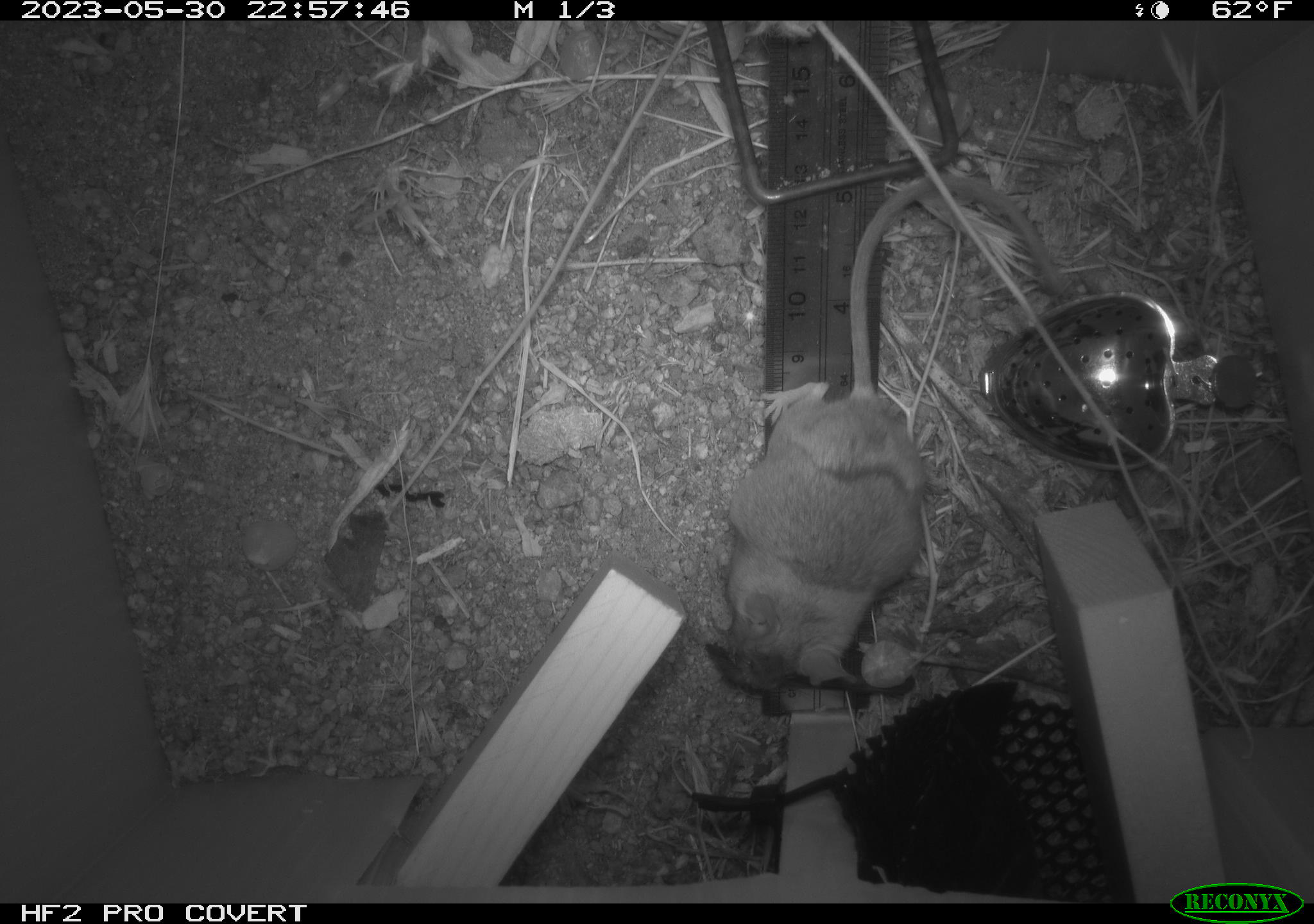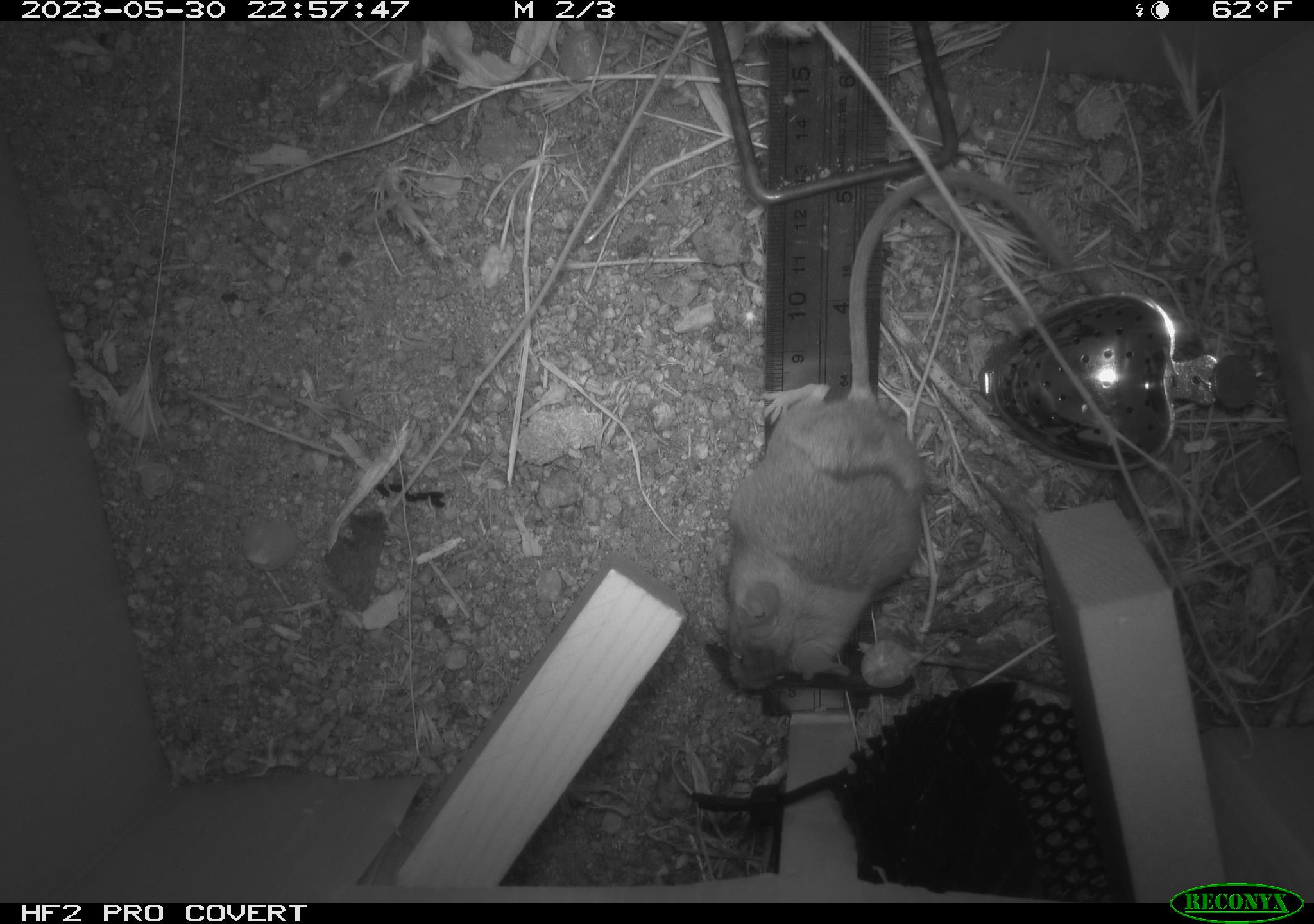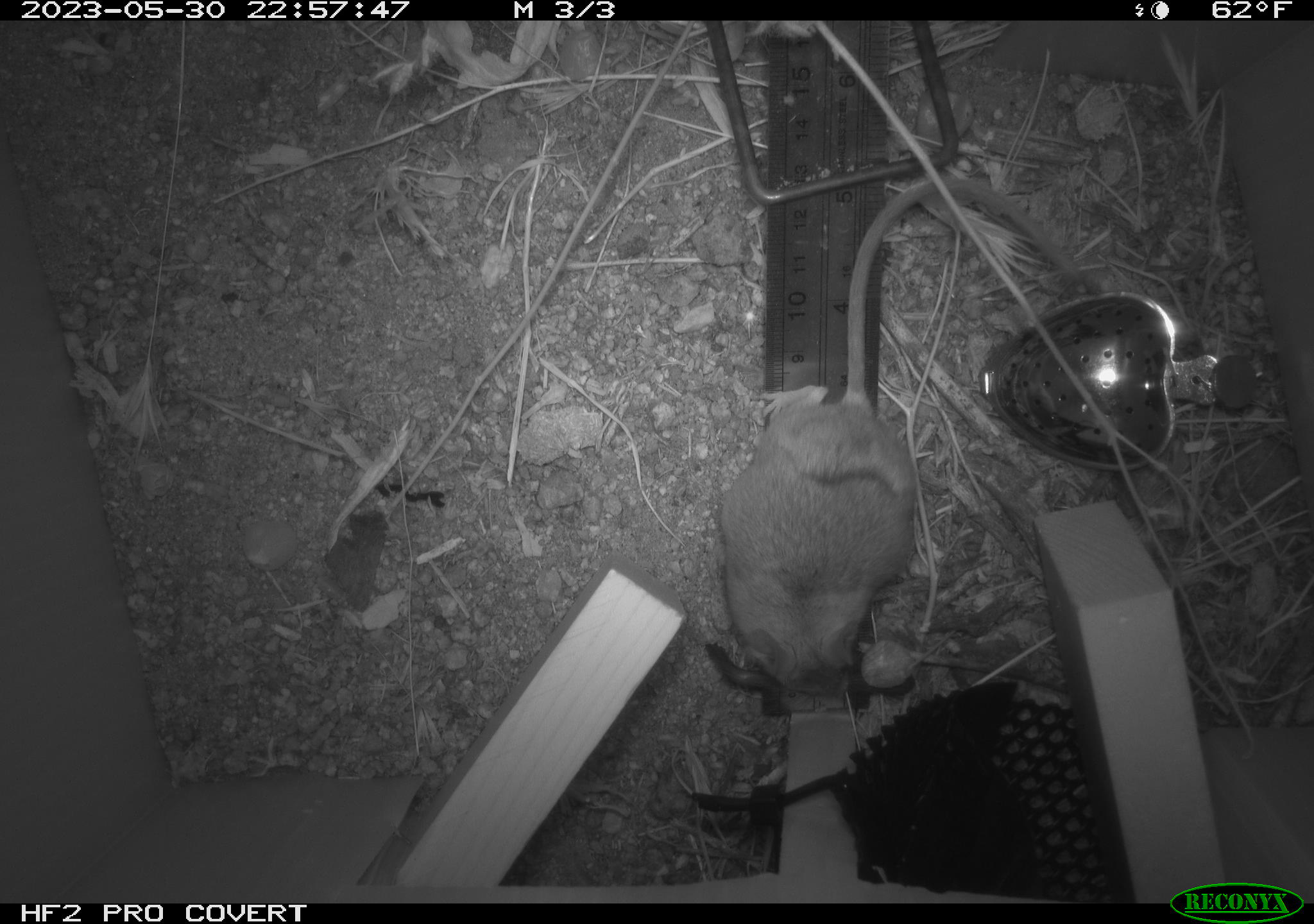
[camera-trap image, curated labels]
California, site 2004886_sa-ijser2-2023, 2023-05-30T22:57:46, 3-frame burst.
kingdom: Animalia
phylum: Chordata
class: Mammalia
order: Rodentia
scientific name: Rodentia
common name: mouse species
Mouse species (Rodentia).